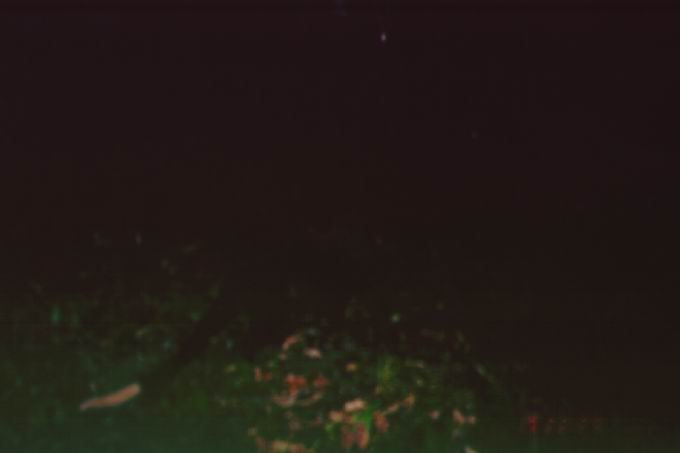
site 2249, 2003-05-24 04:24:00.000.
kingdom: Animalia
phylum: Chordata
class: Mammalia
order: Carnivora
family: Viverridae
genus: Paguma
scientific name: Paguma larvata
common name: masked palm civet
Paguma larvata (masked palm civet), count 1.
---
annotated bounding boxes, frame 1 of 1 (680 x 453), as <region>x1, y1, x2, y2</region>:
paguma larvata: <region>74, 222, 424, 413</region>